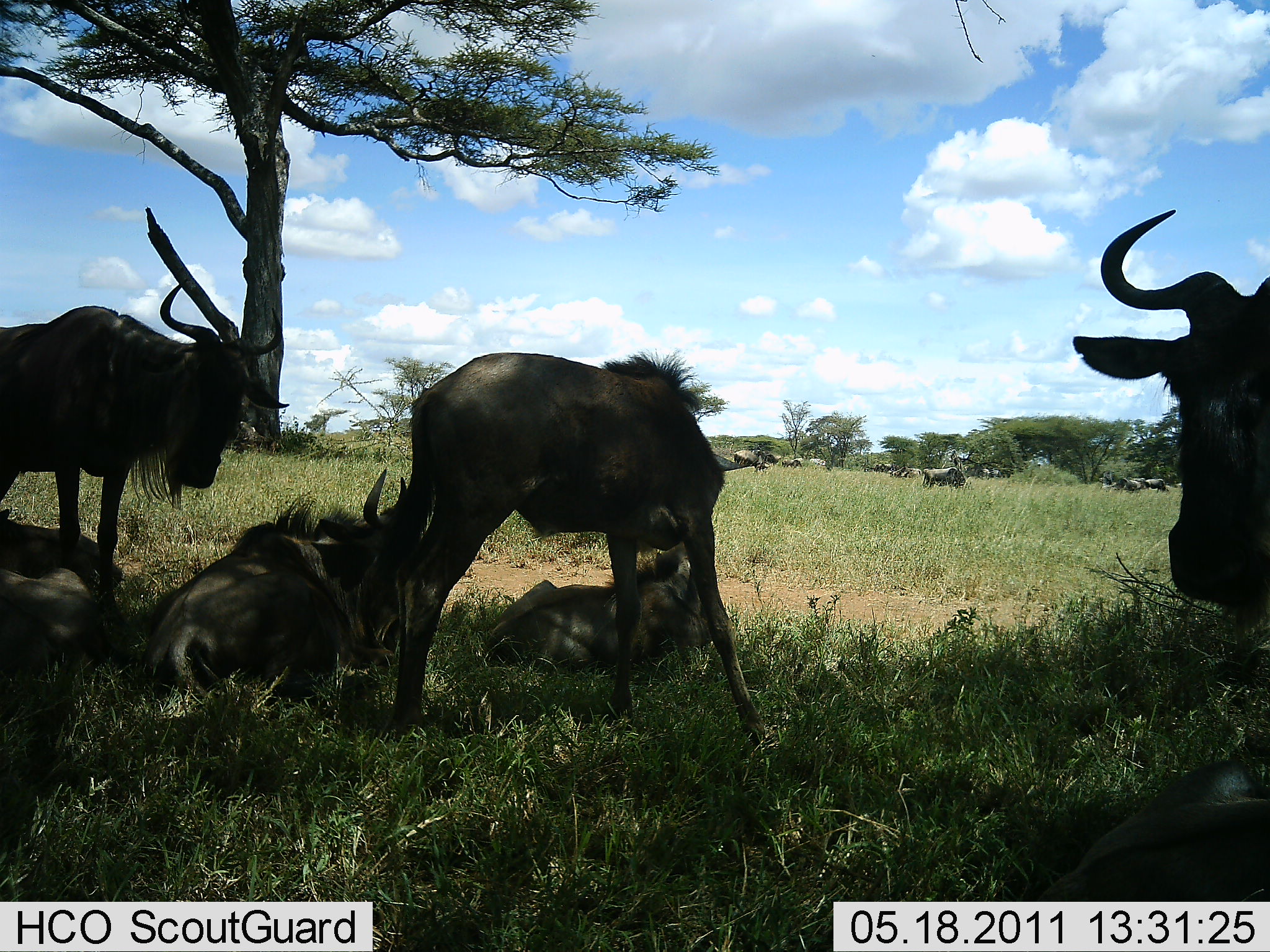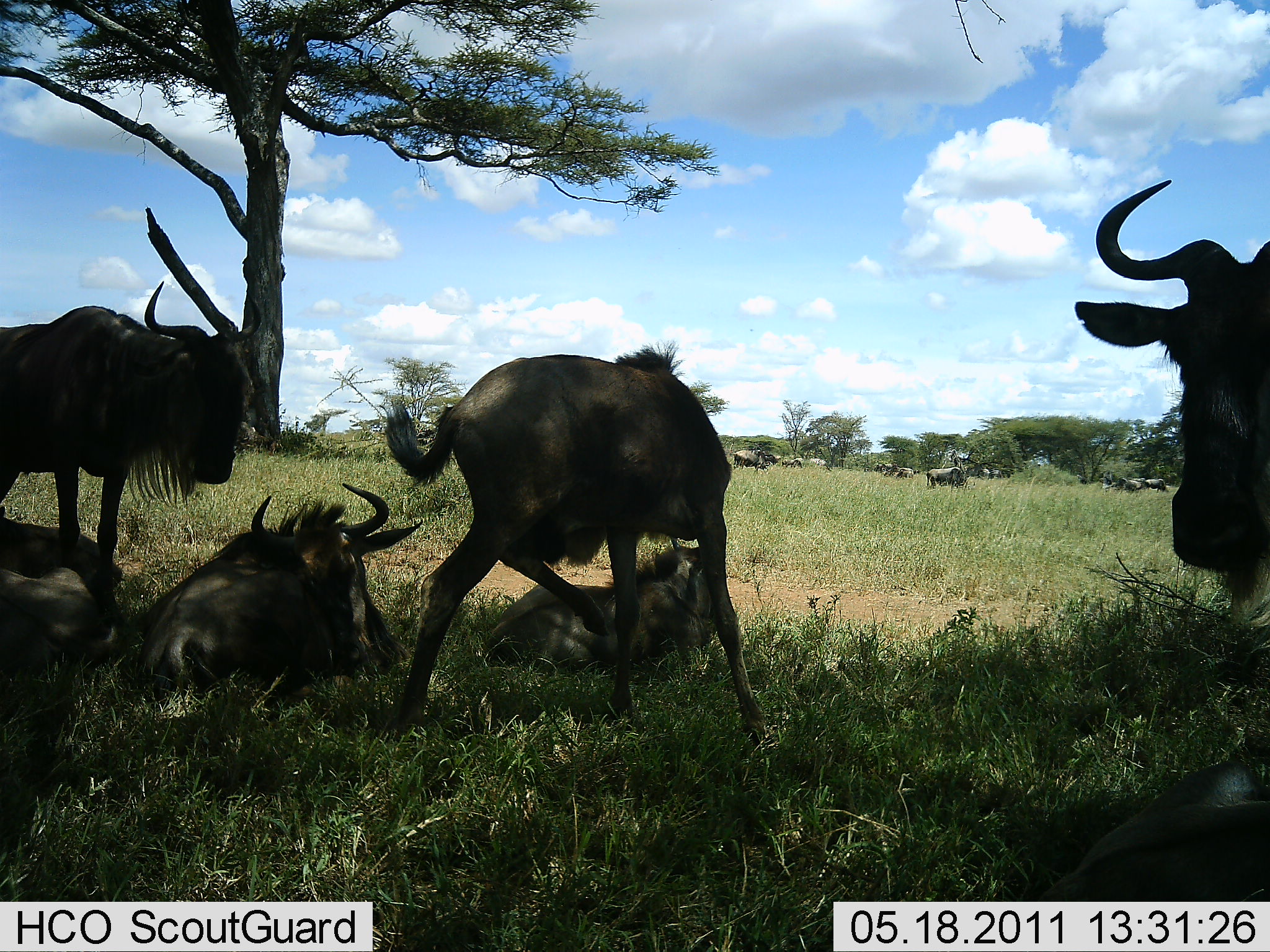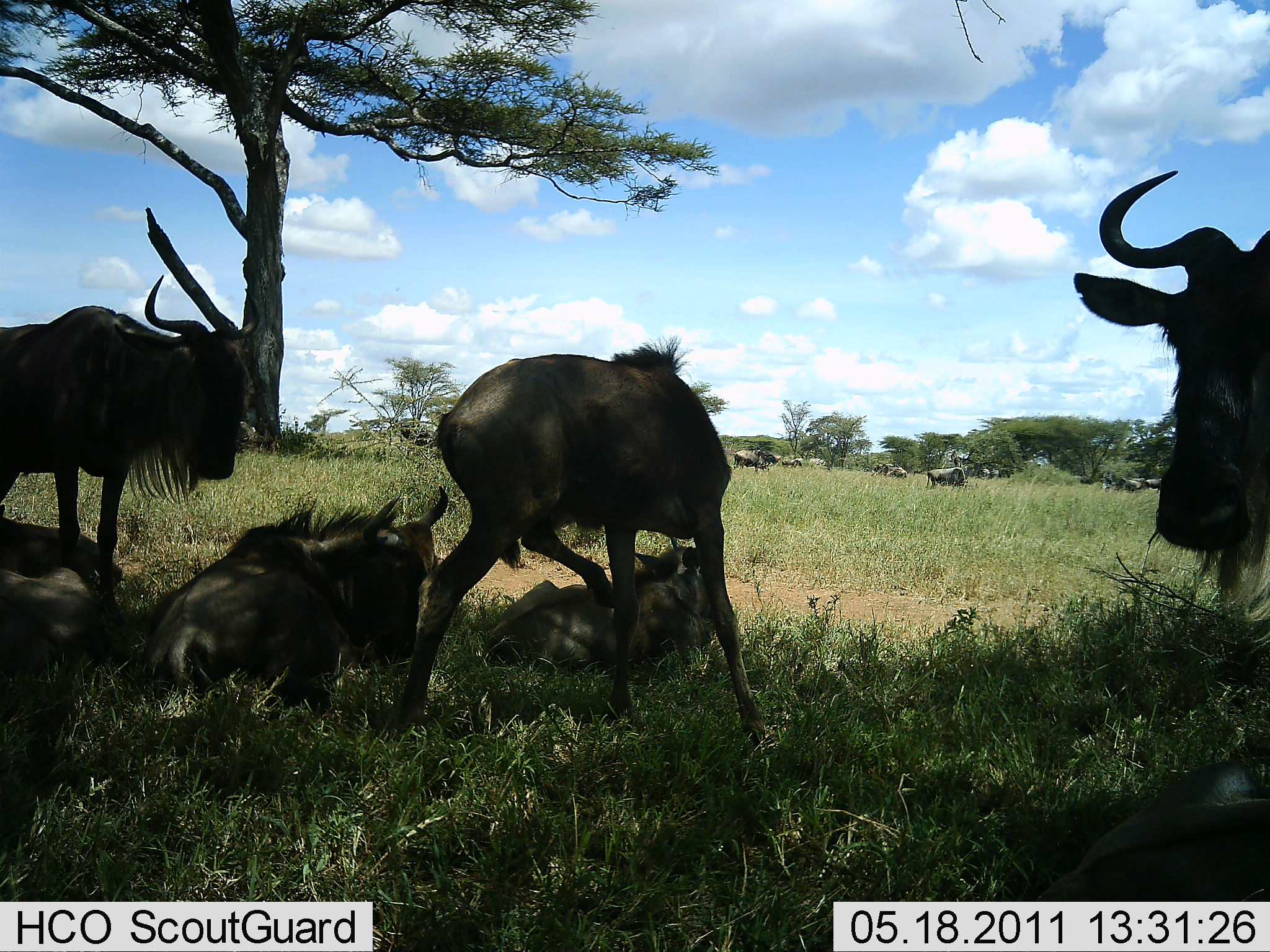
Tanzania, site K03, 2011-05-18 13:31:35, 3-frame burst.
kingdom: Animalia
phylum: Chordata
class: Mammalia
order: Artiodactyla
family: Bovidae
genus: Connochaetes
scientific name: Connochaetes taurinus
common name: blue wildebeest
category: wildebeest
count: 11-50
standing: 70%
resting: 90%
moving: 30%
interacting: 10%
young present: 10%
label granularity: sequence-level